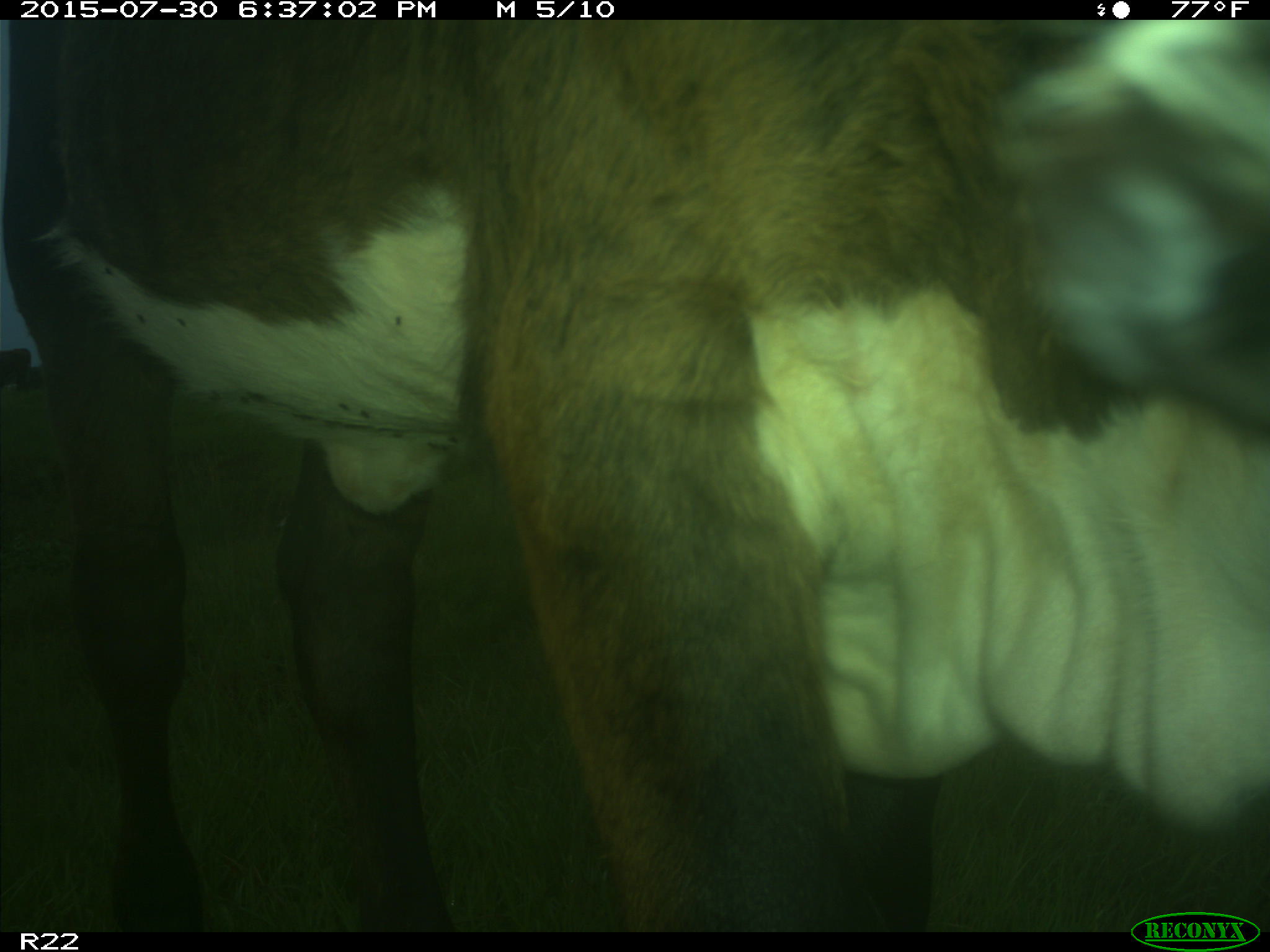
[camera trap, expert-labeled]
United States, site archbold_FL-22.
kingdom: Animalia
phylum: Chordata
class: Mammalia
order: Artiodactyla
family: Bovidae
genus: Bos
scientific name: Bos taurus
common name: domestic cow